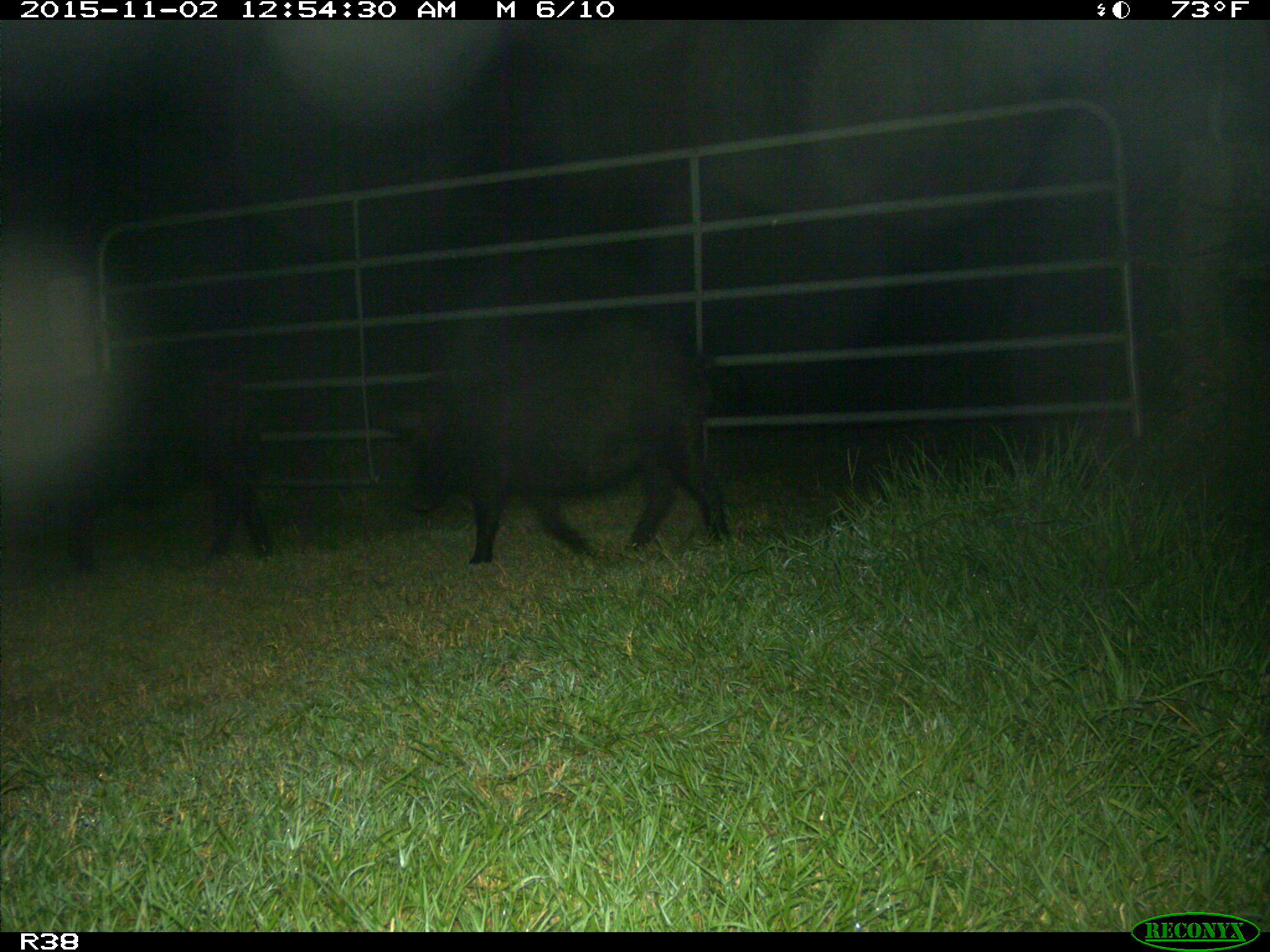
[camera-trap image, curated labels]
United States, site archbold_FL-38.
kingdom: Animalia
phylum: Chordata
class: Mammalia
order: Artiodactyla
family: Suidae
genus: Sus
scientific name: Sus scrofa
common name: wild boar